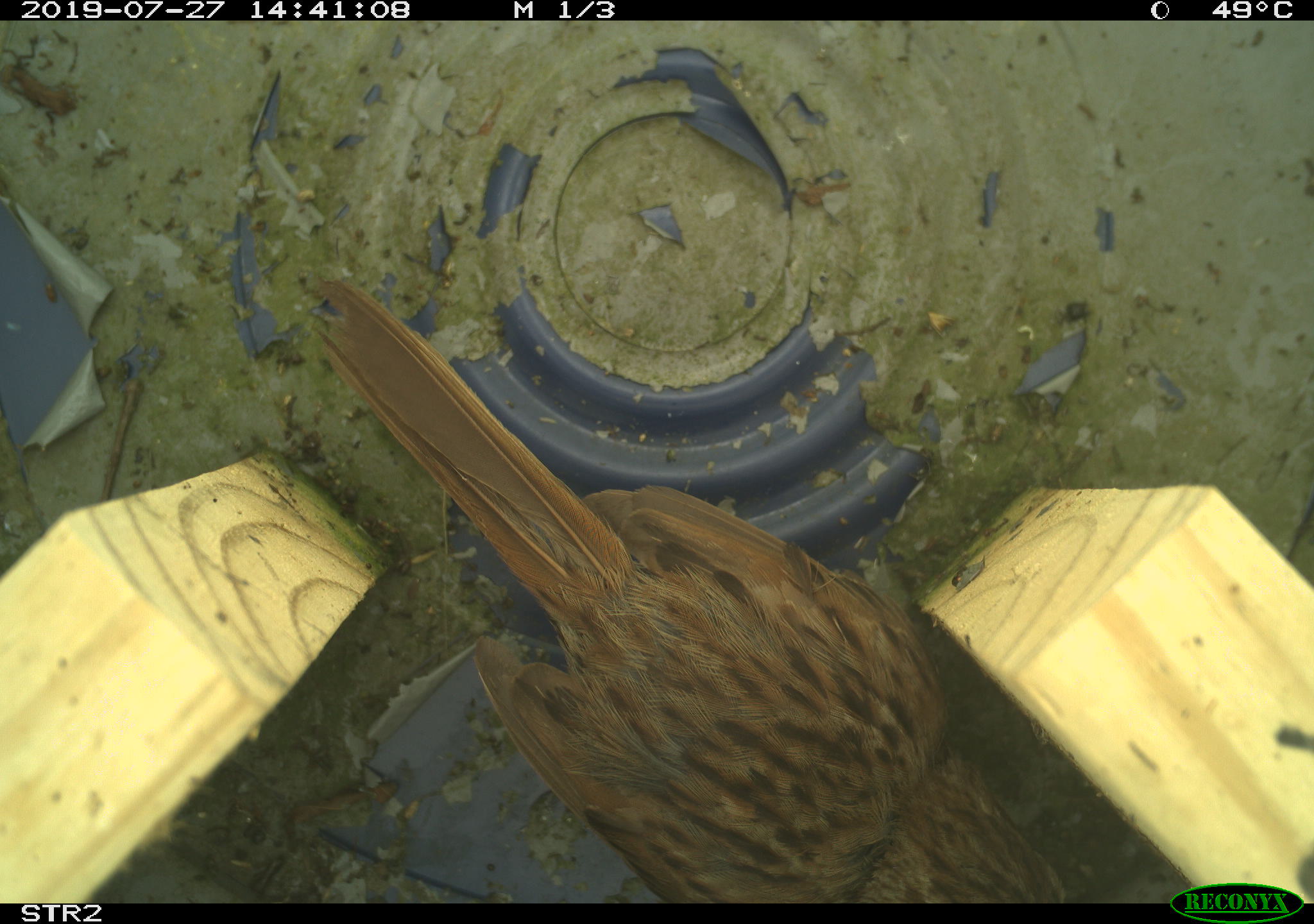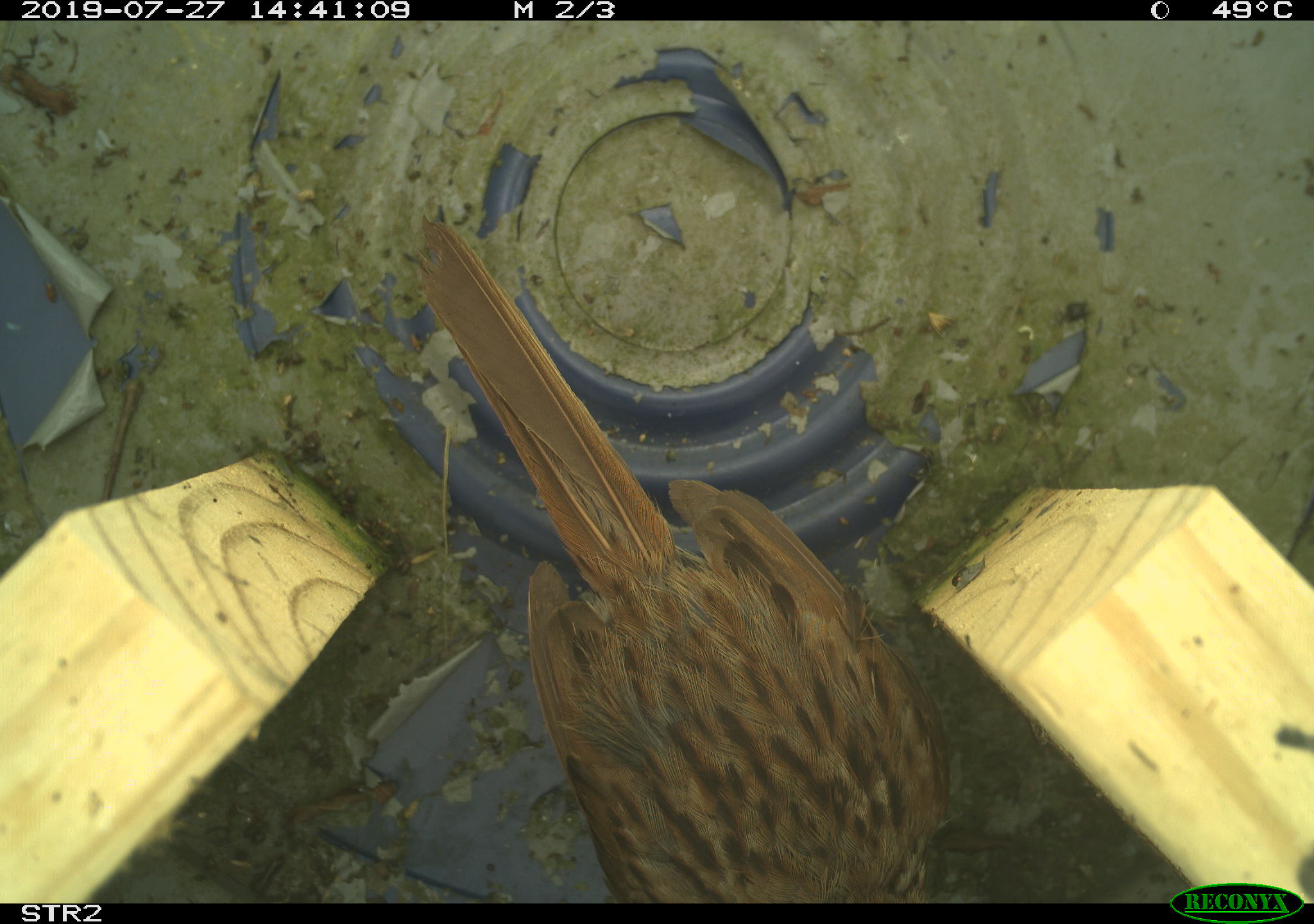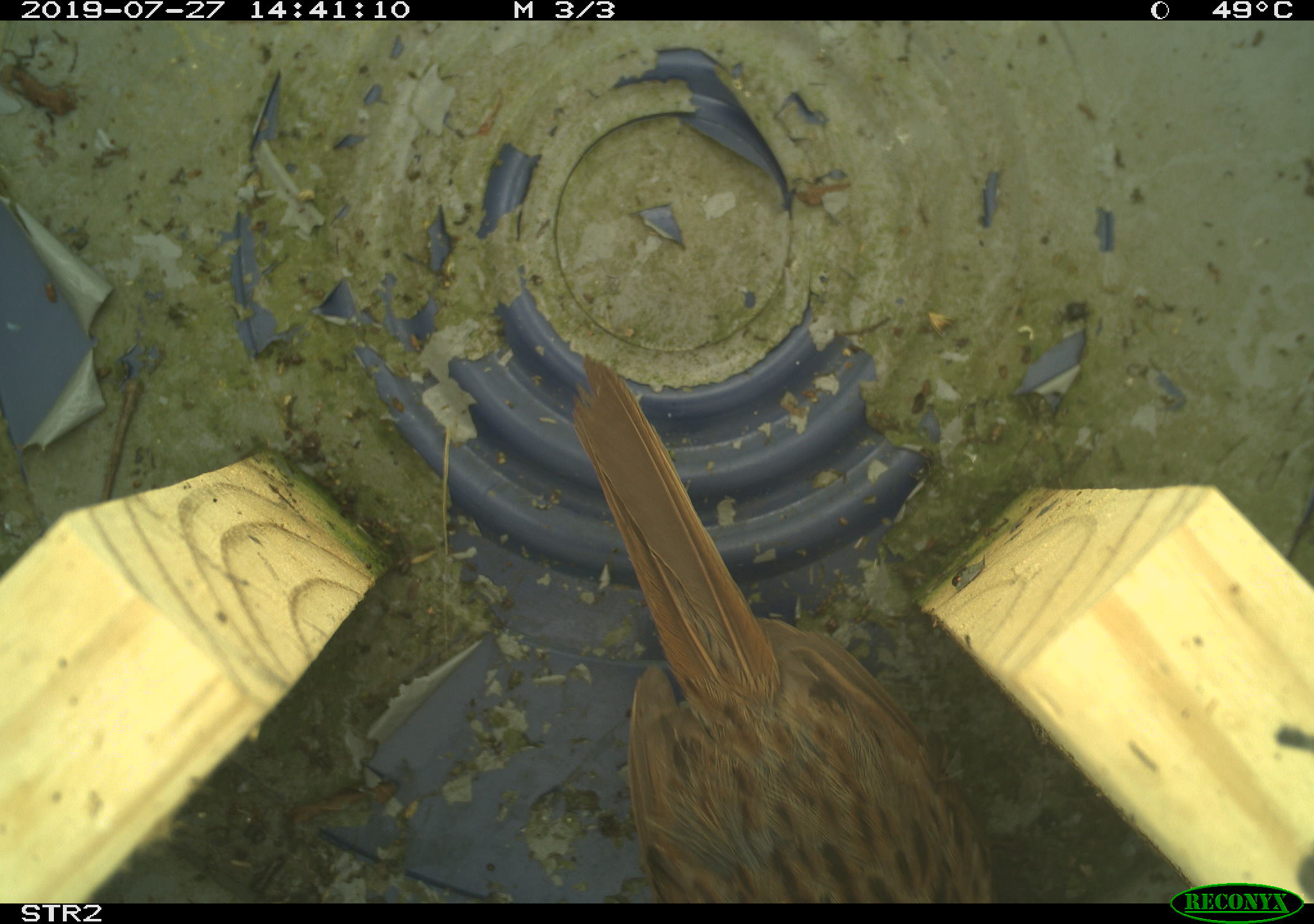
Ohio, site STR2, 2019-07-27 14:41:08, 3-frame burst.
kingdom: Animalia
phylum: Chordata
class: Aves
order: Passeriformes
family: Passerellidae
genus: Melospiza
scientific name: Melospiza melodia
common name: song sparrow